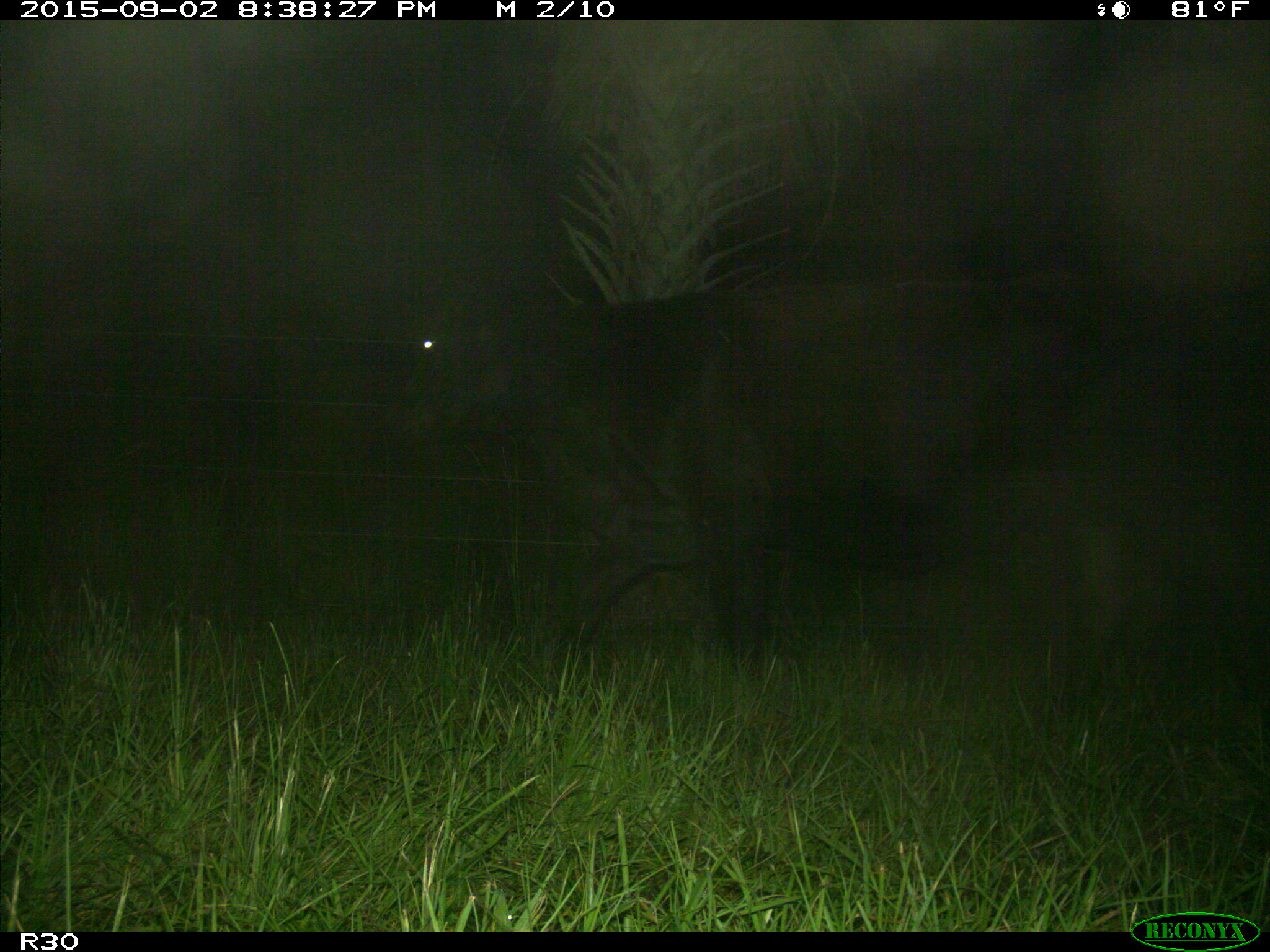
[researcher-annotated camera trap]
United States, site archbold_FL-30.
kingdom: Animalia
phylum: Chordata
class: Mammalia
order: Artiodactyla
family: Bovidae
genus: Bos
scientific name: Bos taurus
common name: domestic cow